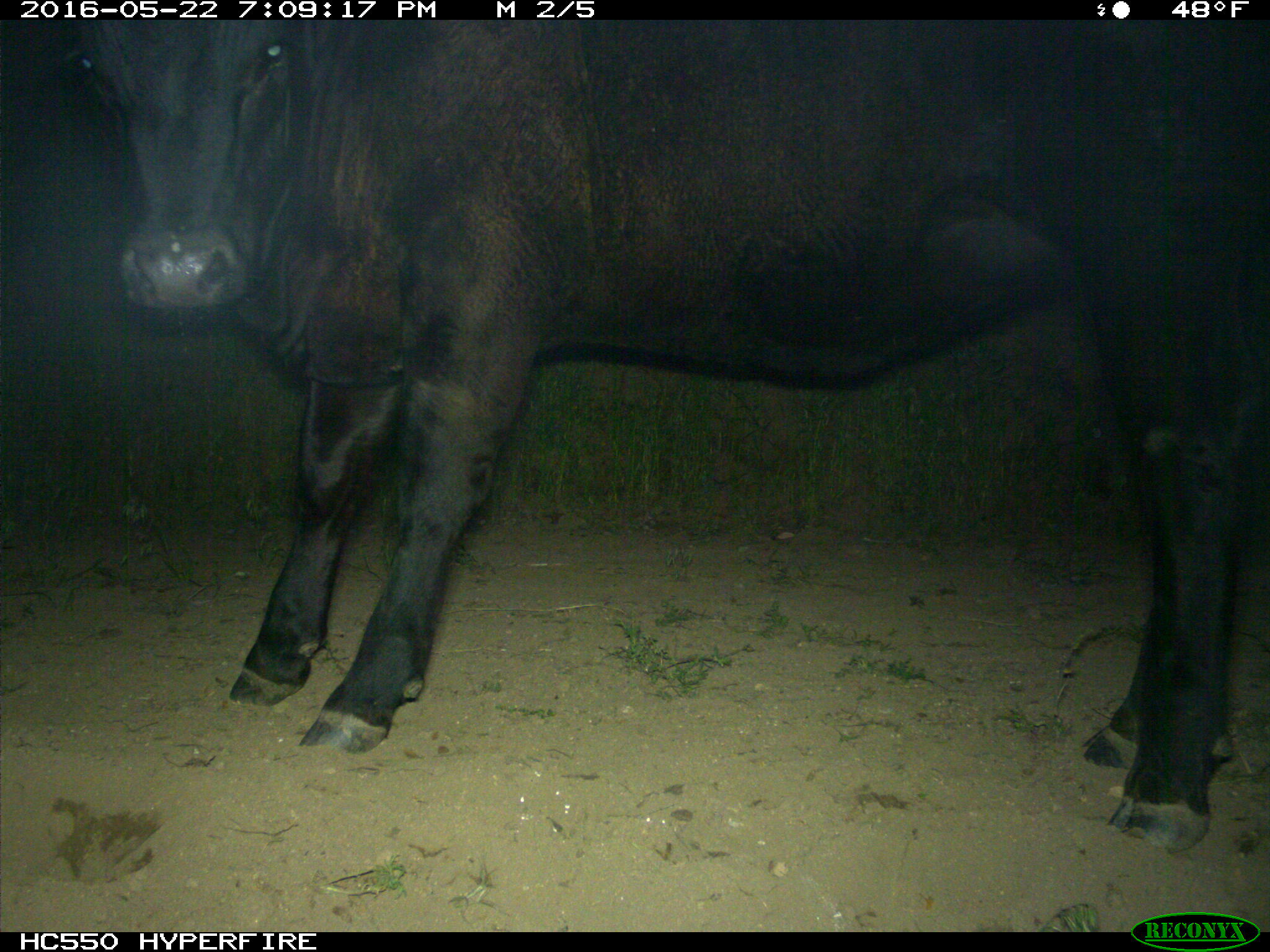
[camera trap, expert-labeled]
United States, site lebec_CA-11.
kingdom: Animalia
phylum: Chordata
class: Mammalia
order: Artiodactyla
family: Bovidae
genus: Bos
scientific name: Bos taurus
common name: domestic cow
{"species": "Bos taurus (domestic cow)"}